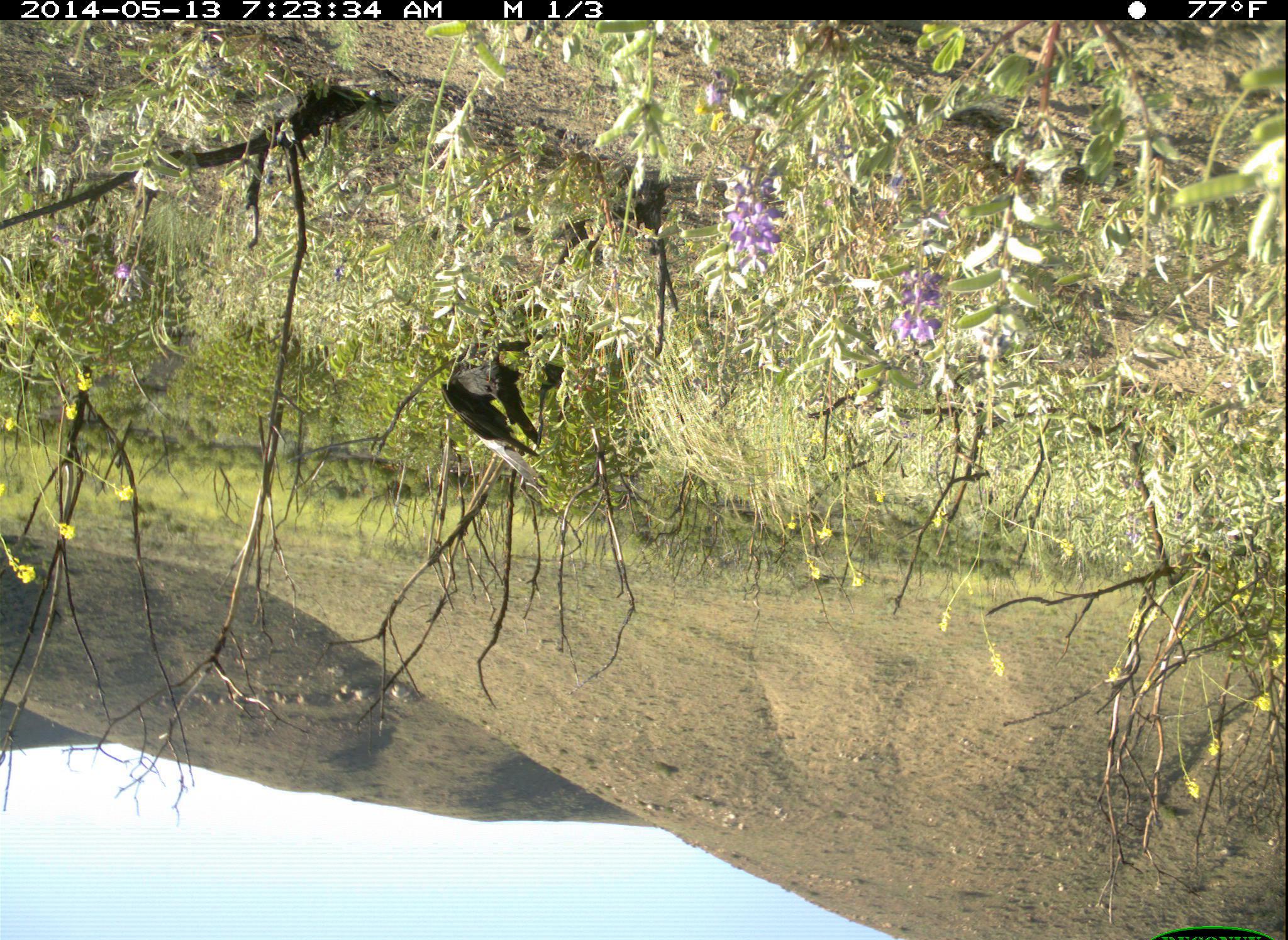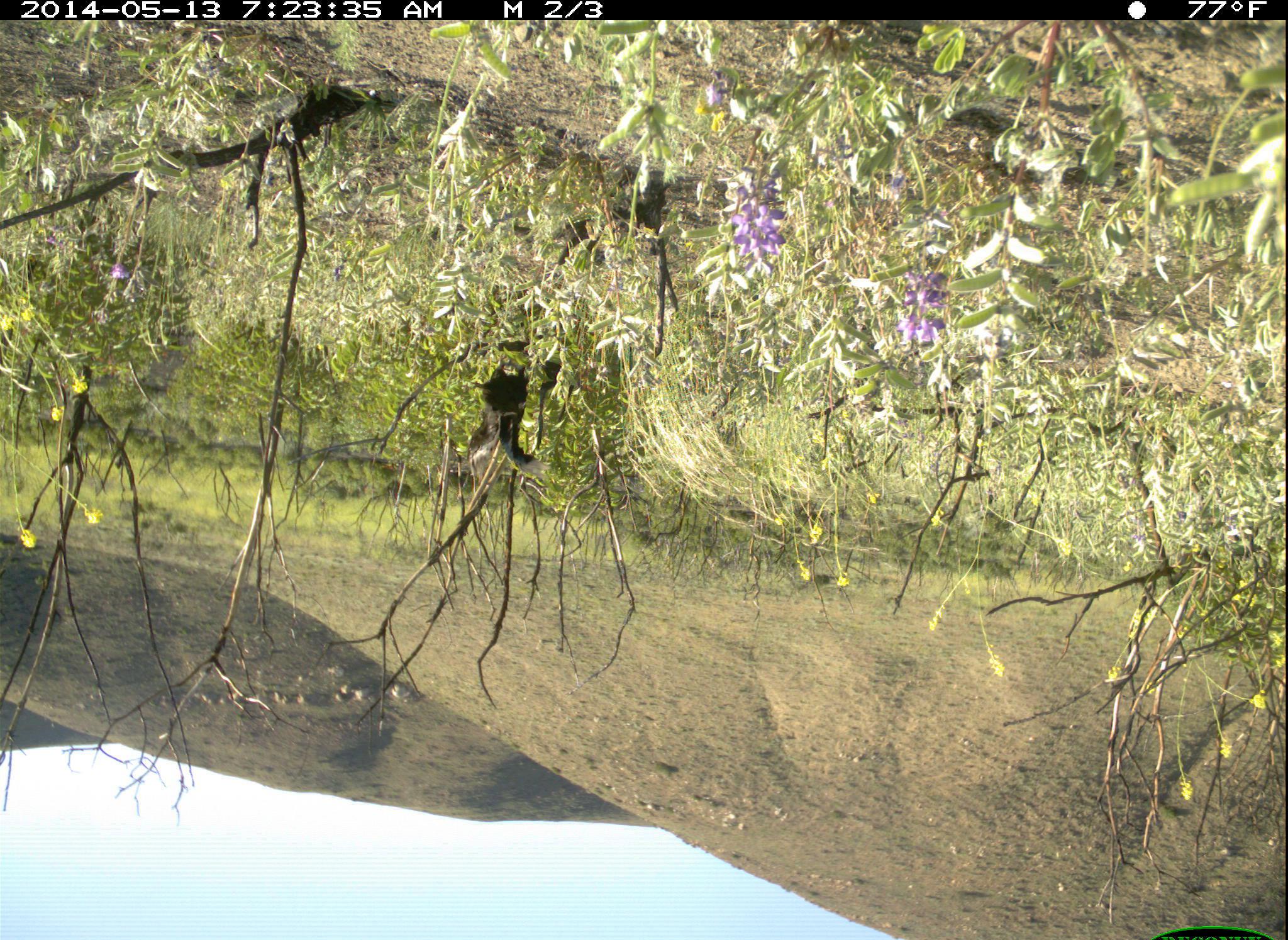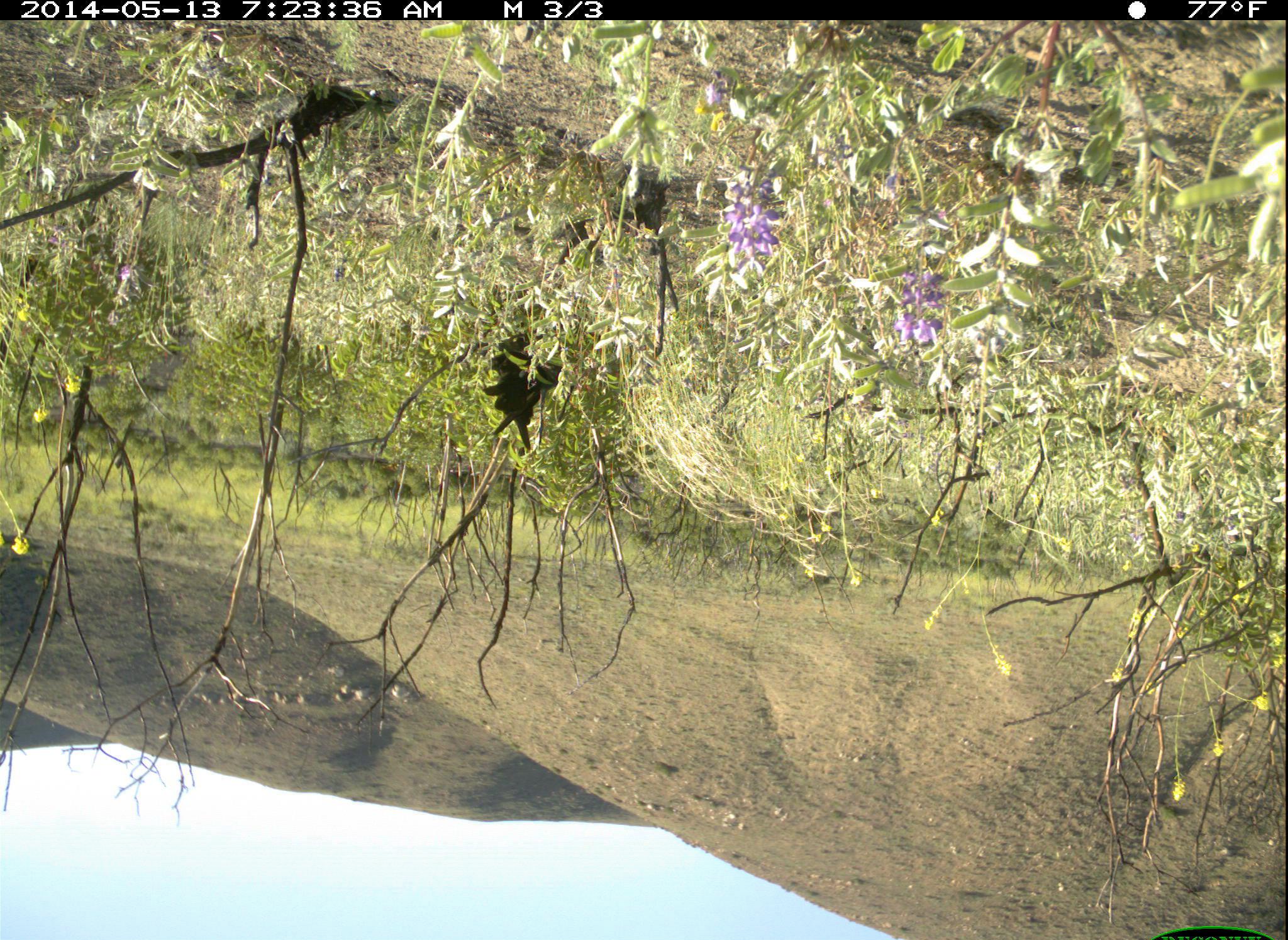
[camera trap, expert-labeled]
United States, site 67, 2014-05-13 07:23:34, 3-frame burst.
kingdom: Animalia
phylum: Chordata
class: Aves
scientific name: Aves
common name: bird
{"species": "bird (Aves)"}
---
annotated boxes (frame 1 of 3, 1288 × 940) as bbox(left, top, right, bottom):
bird: bbox(440, 332, 574, 491)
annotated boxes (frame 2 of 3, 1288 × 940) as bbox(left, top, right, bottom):
bird: bbox(468, 339, 556, 487)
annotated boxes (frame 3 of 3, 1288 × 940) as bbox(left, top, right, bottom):
bird: bbox(480, 326, 562, 453)